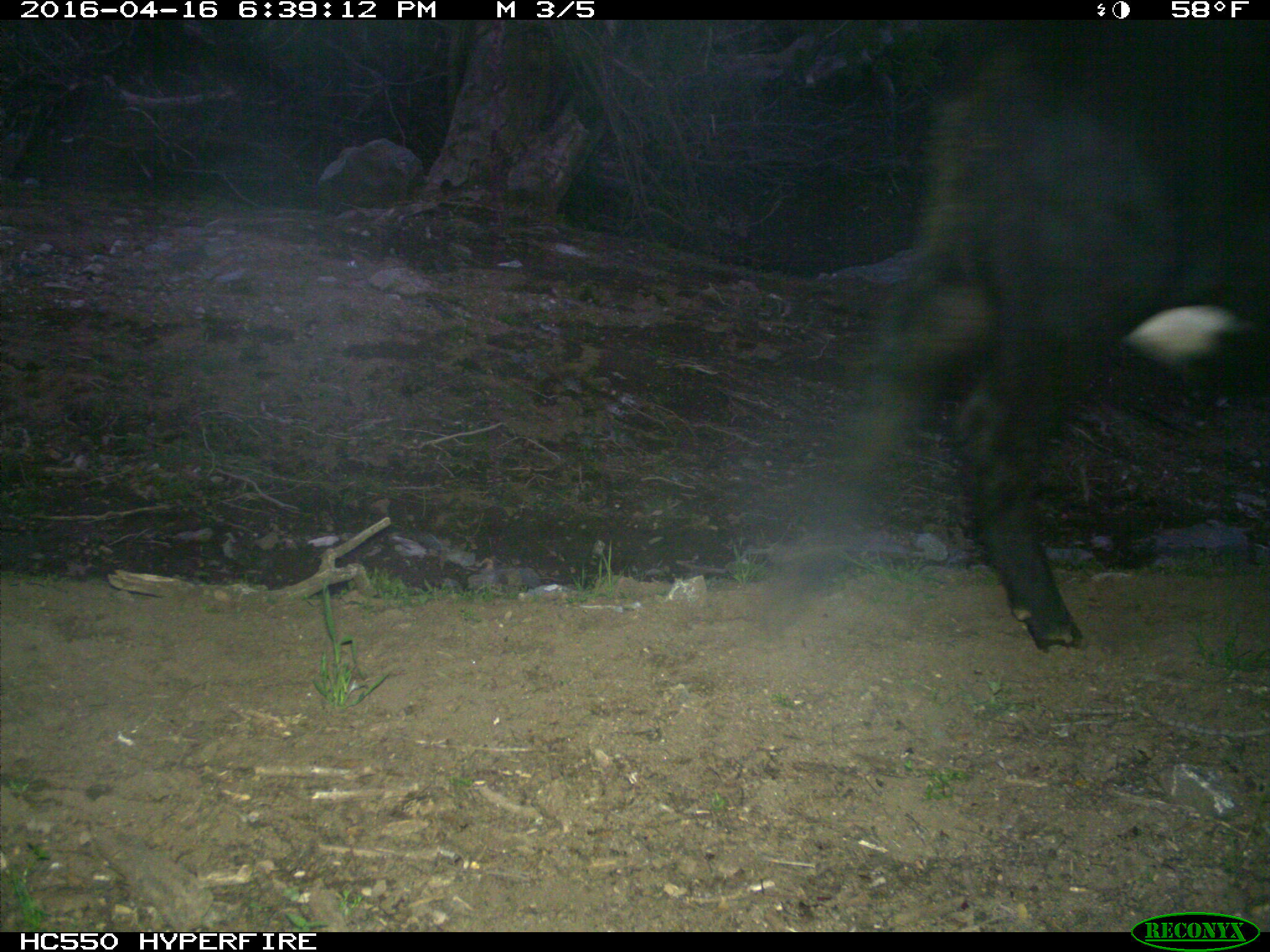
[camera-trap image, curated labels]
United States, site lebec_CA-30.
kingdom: Animalia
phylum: Chordata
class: Mammalia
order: Artiodactyla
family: Bovidae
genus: Bos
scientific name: Bos taurus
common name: domestic cow